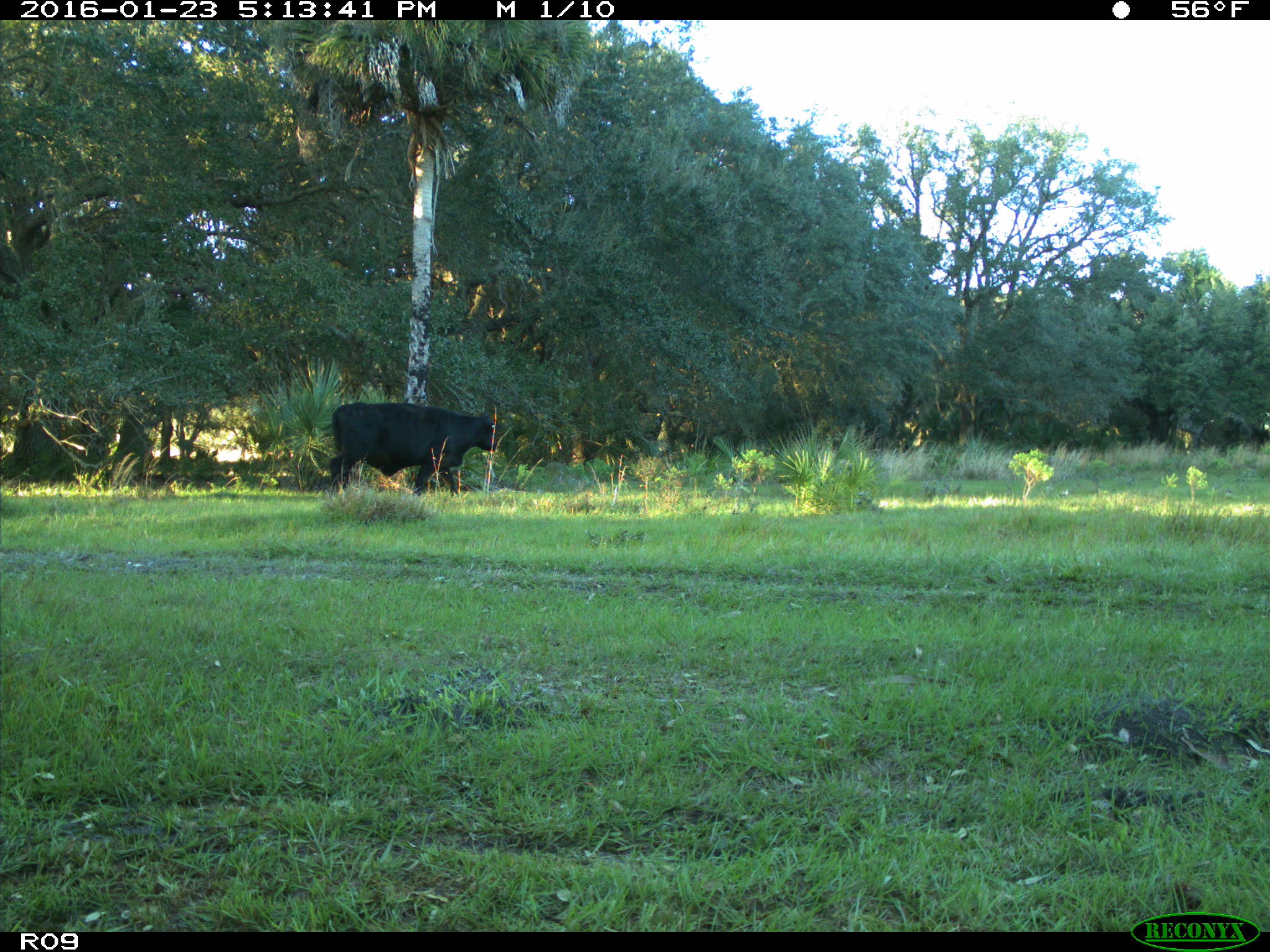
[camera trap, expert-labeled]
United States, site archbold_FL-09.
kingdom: Animalia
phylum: Chordata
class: Mammalia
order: Artiodactyla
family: Bovidae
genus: Bos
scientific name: Bos taurus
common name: domestic cow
Bos taurus (domestic cow).